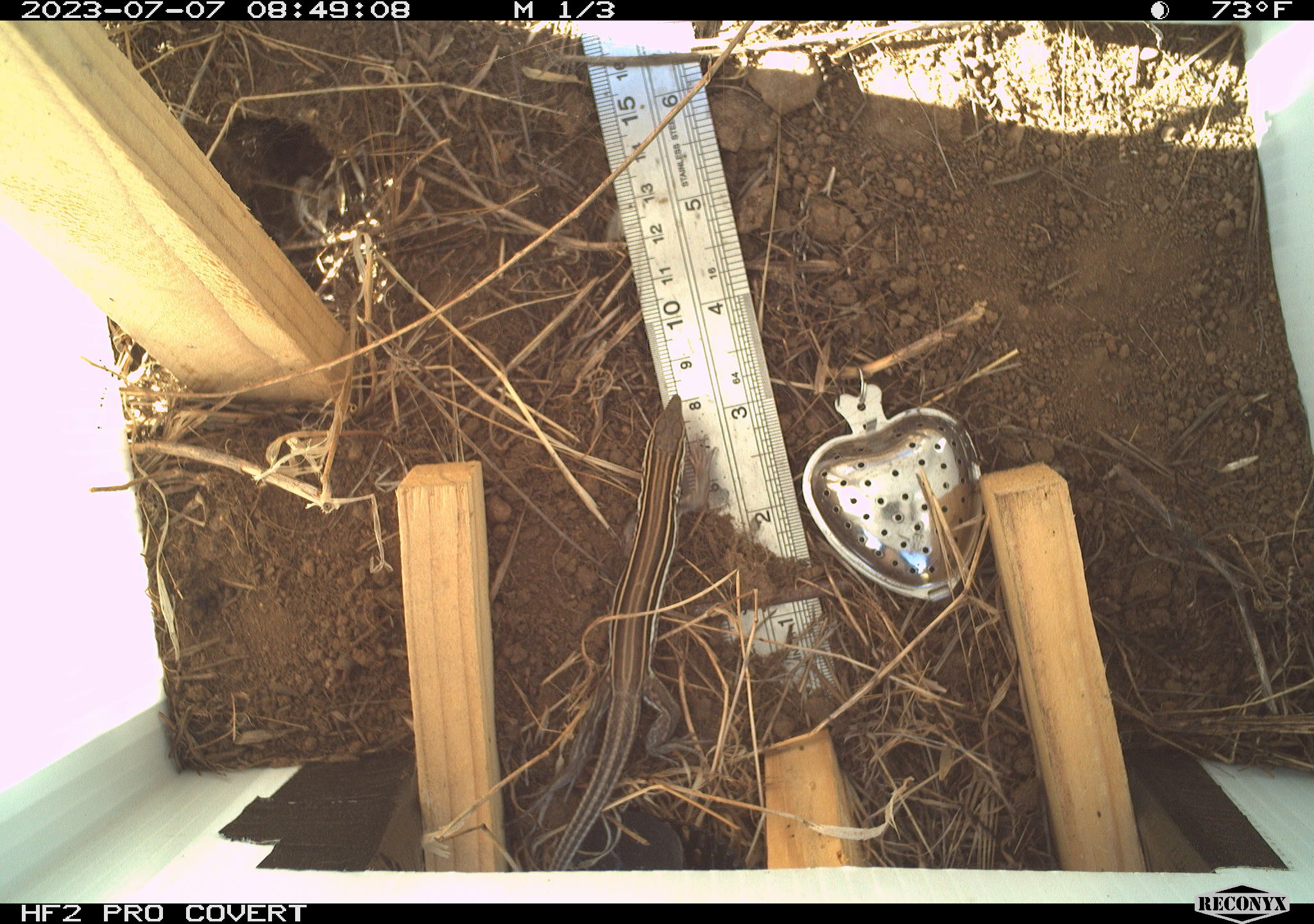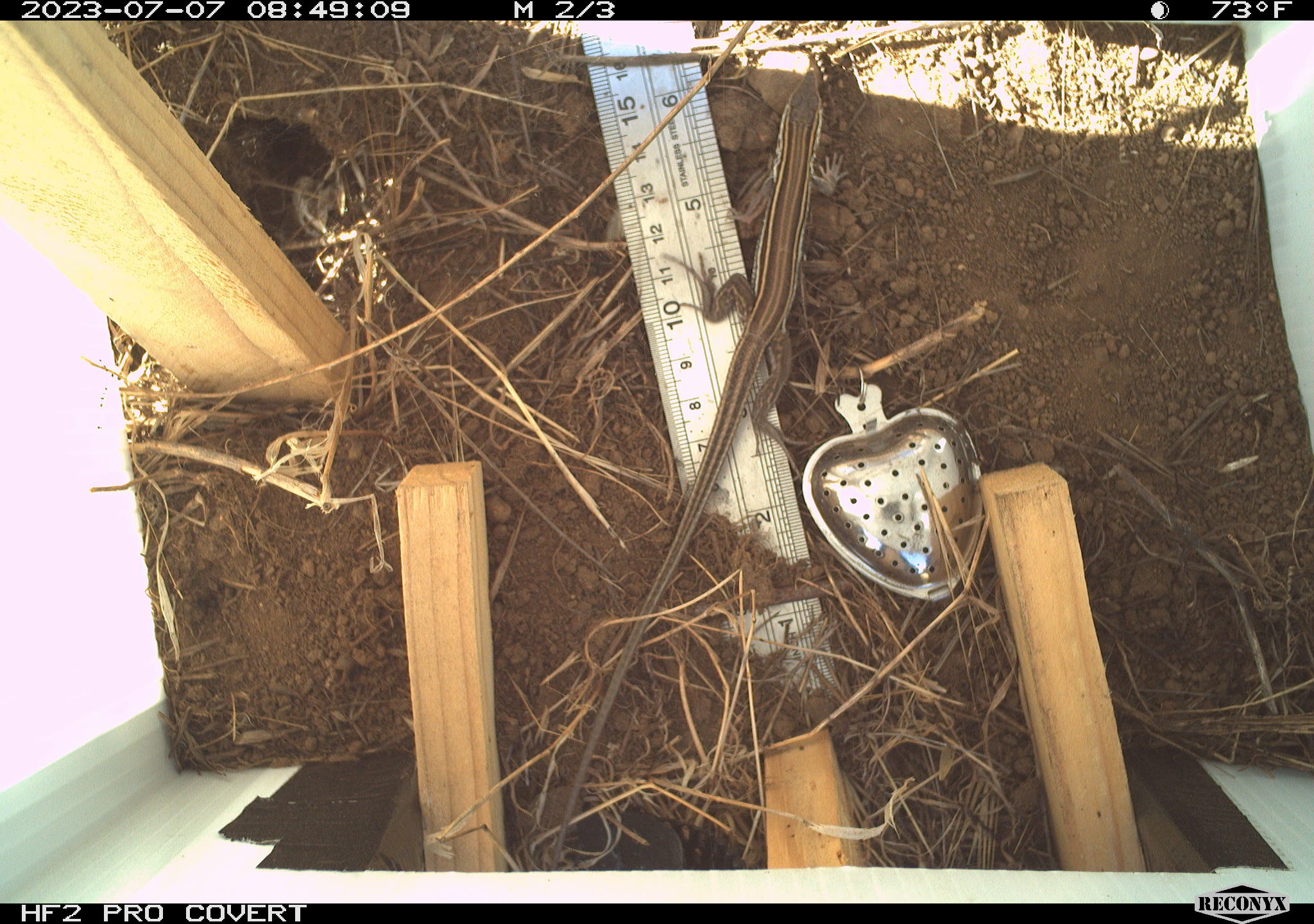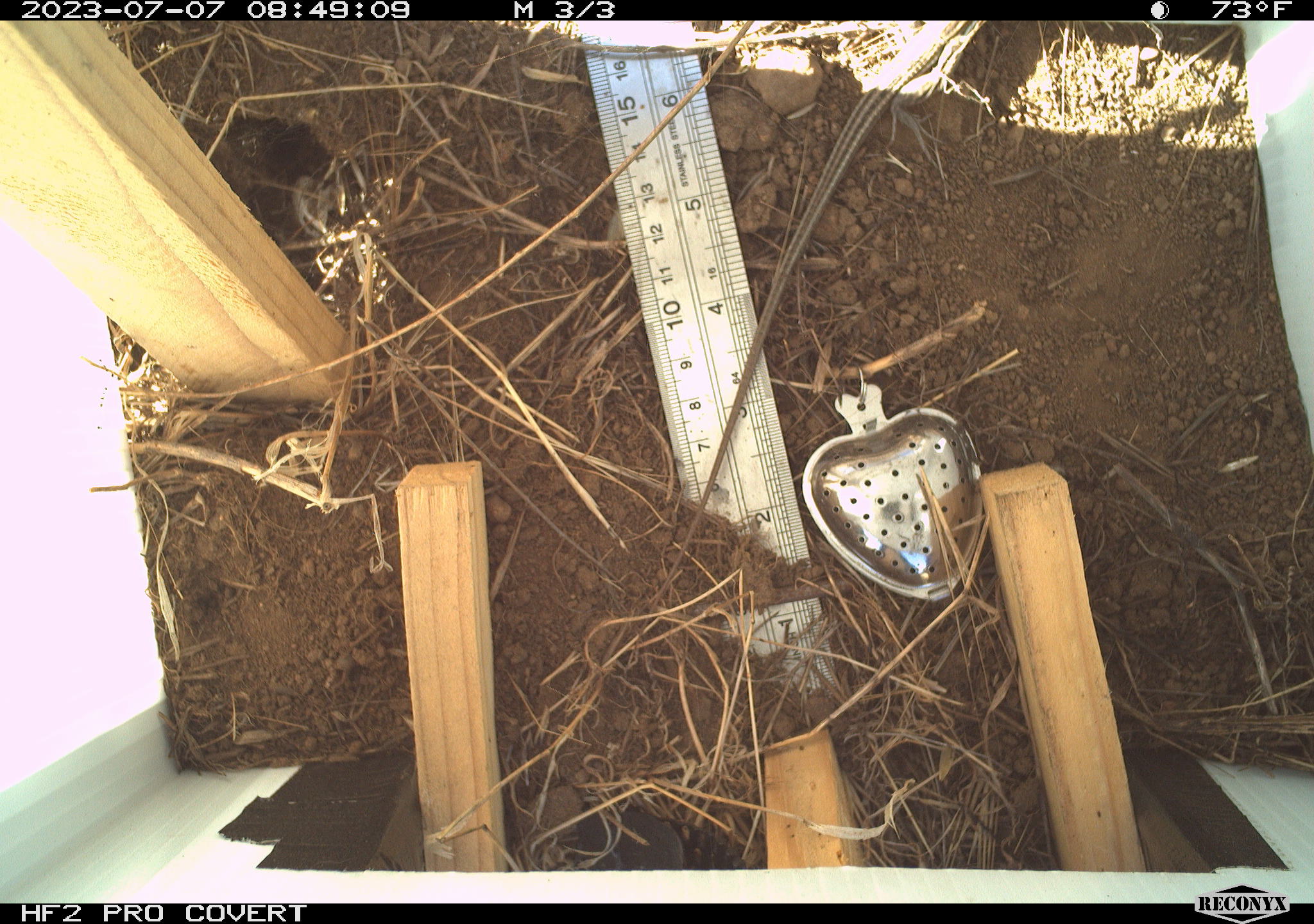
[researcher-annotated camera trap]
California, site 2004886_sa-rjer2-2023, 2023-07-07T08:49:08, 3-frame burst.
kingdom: Animalia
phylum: Chordata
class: Reptilia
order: Squamata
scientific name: Squamata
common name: lizards and snakes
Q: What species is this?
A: Lizards and snakes (Squamata).